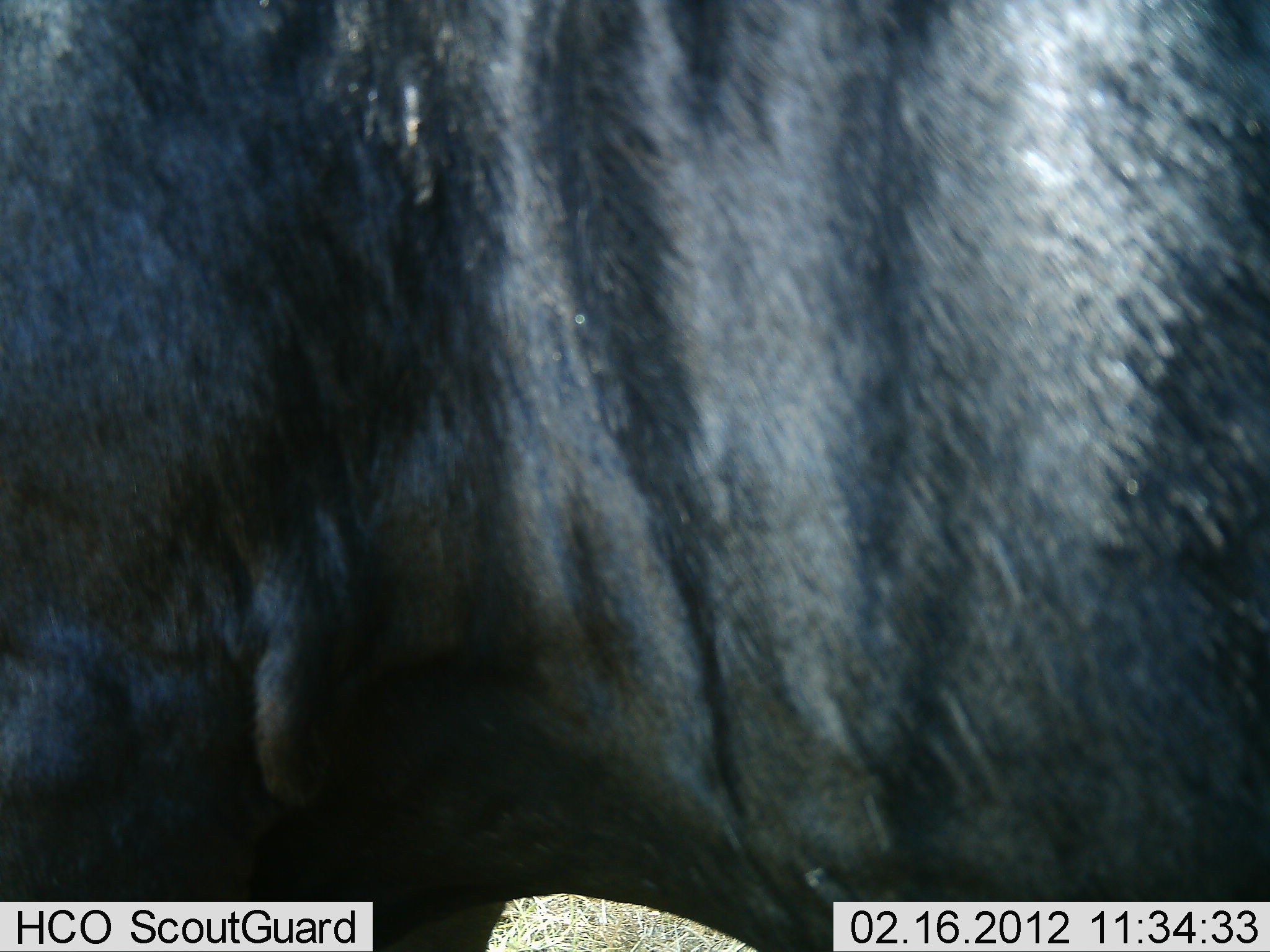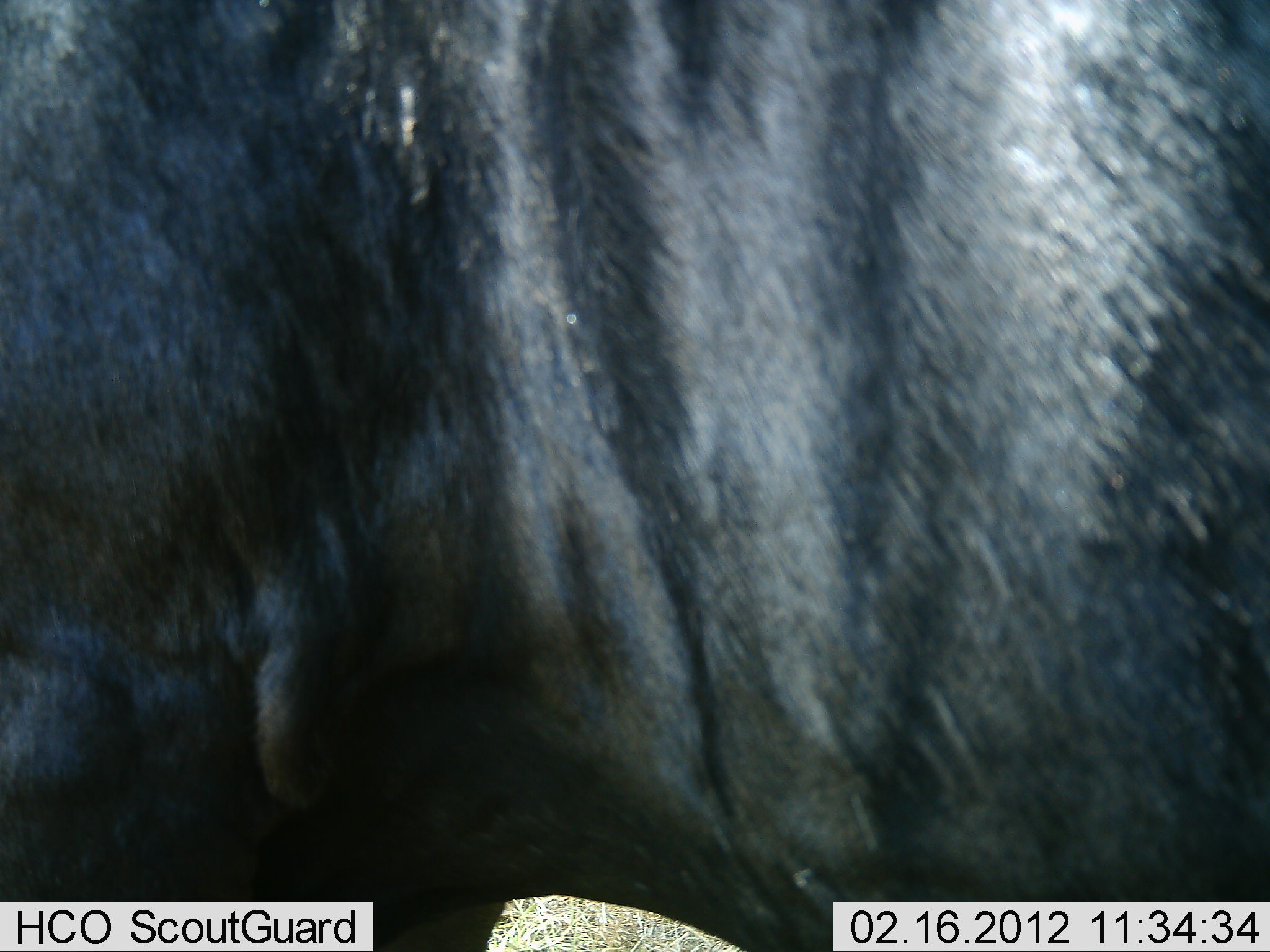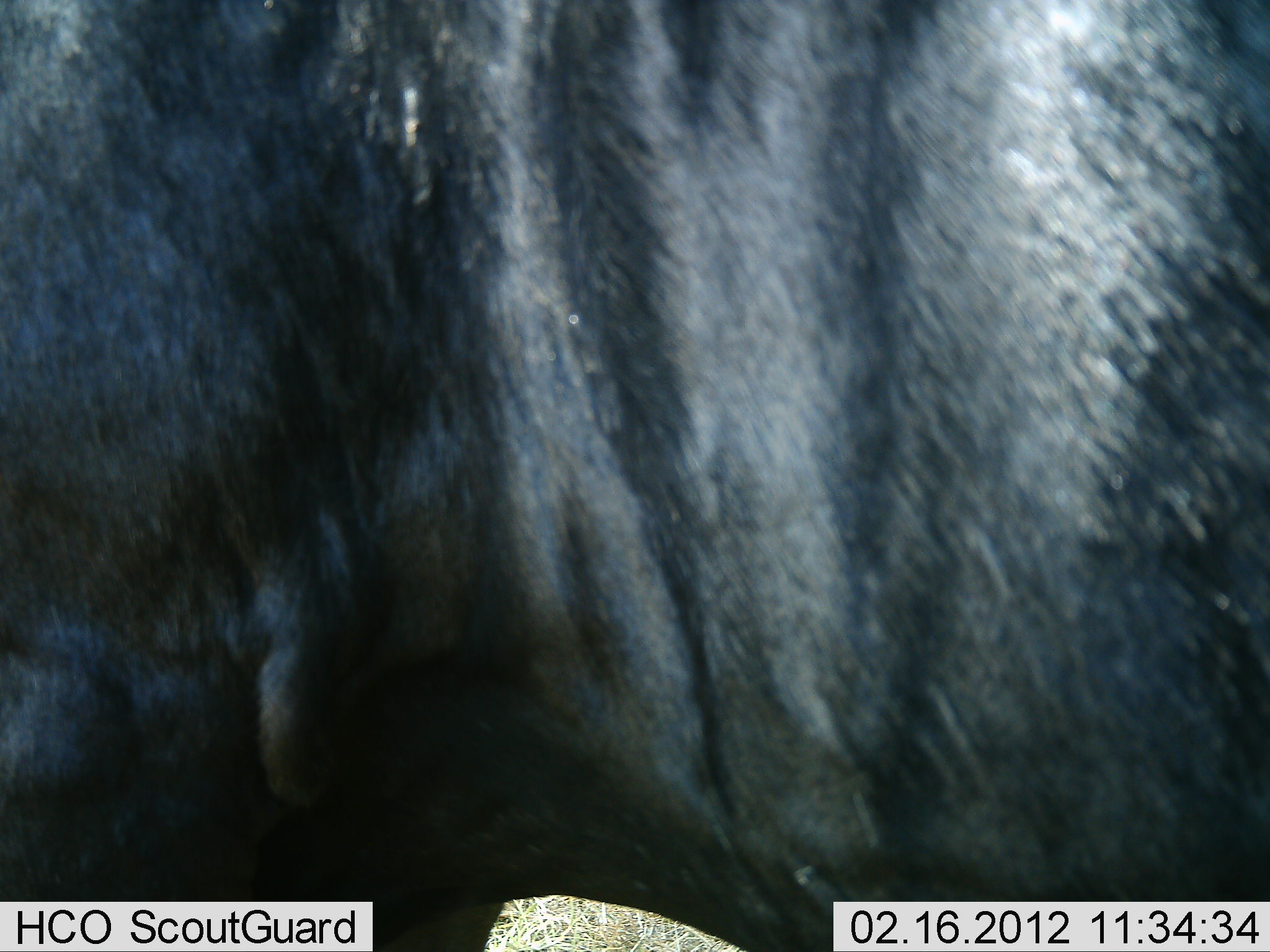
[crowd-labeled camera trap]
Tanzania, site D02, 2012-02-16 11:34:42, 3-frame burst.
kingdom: Animalia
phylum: Chordata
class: Mammalia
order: Artiodactyla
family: Bovidae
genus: Connochaetes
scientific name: Connochaetes taurinus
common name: blue wildebeest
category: wildebeest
Wildebeest (blue wildebeest) (Connochaetes taurinus), count 1. Behavior (volunteer vote fractions): standing 88%, resting 0%, moving 12%, interacting 0%. Young present (vote fraction): 0%. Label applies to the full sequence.